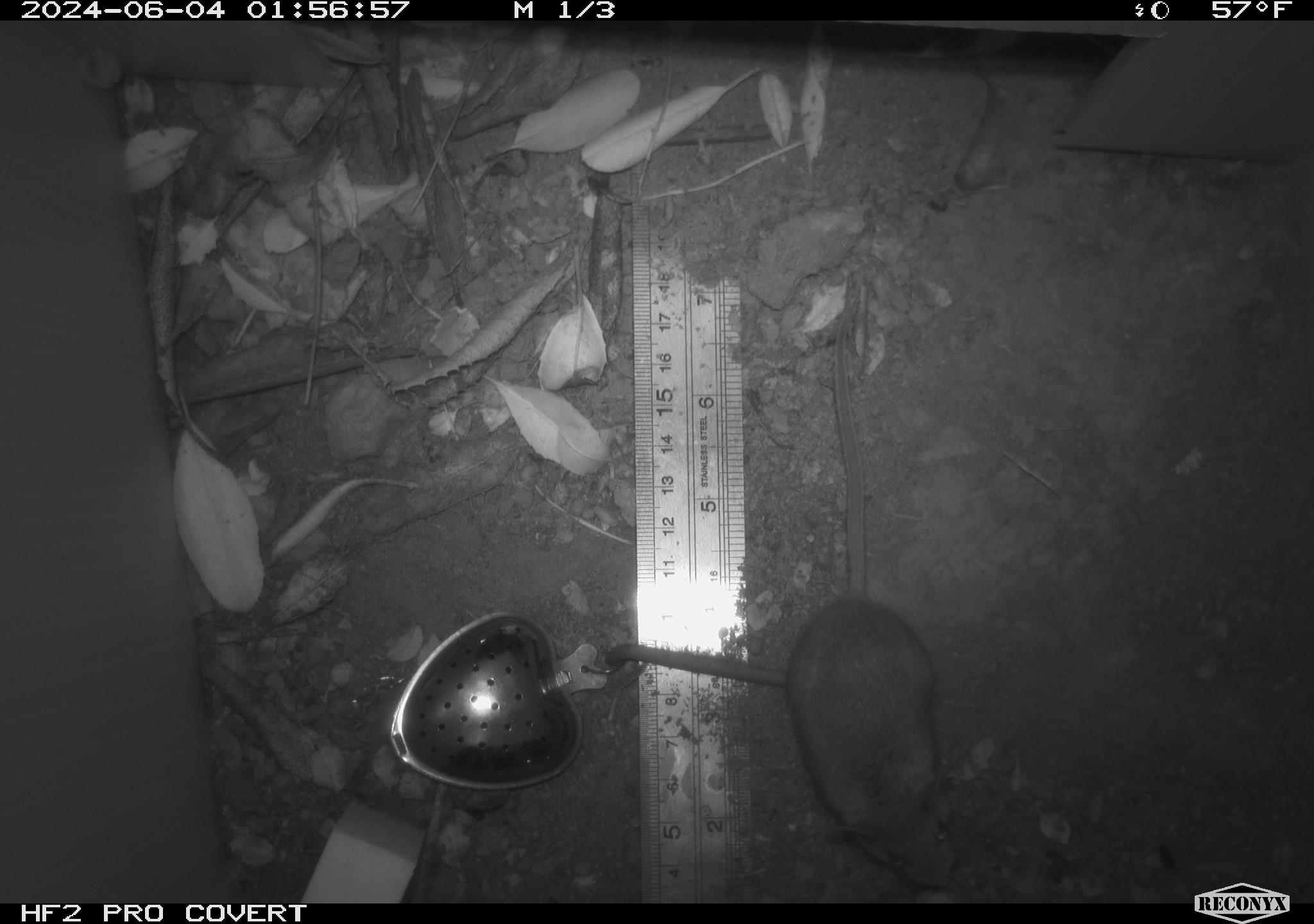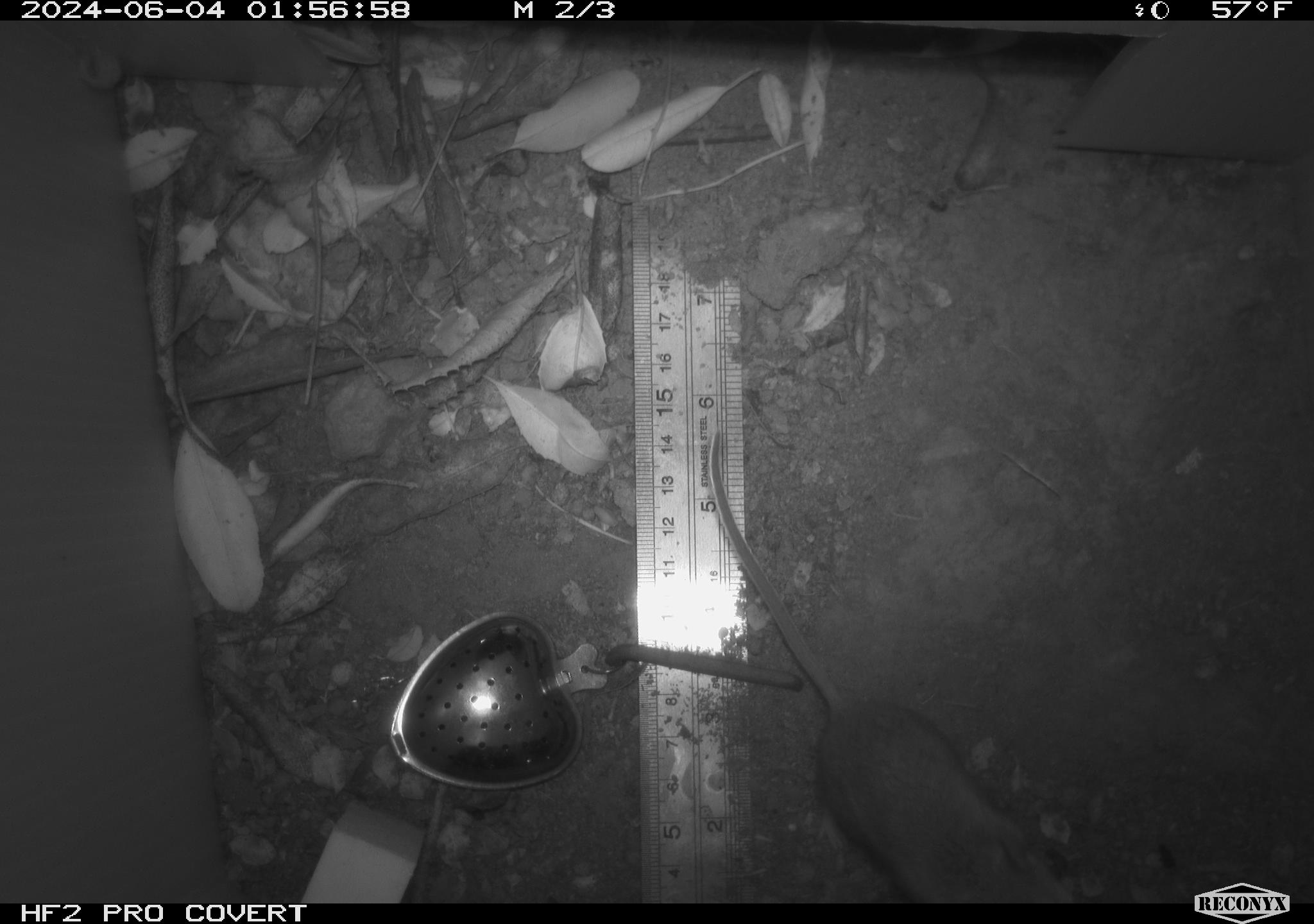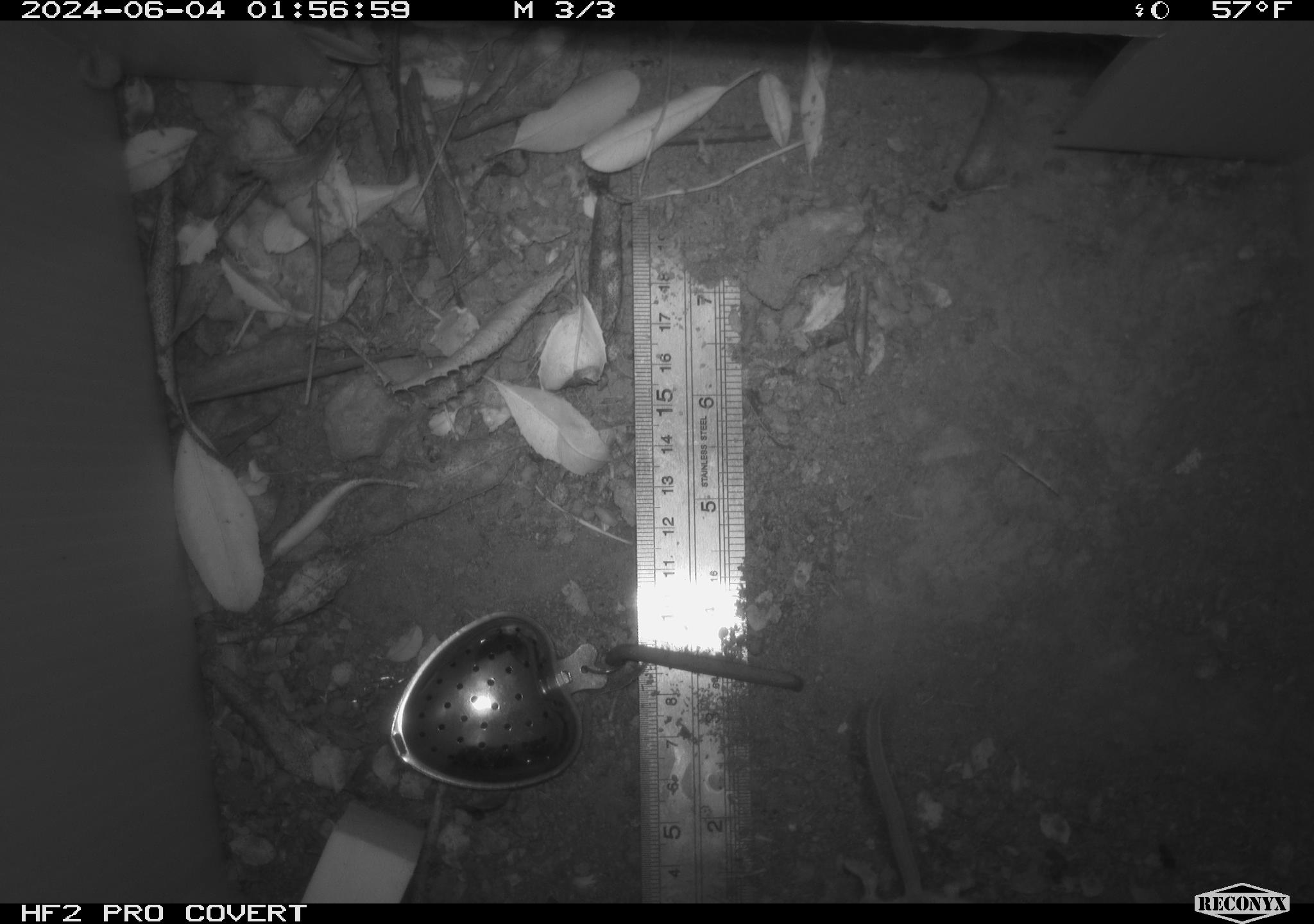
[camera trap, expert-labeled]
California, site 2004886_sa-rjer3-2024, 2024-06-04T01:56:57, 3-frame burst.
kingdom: Animalia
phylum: Chordata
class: Mammalia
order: Rodentia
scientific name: Rodentia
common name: mouse species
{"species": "mouse species (Rodentia)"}